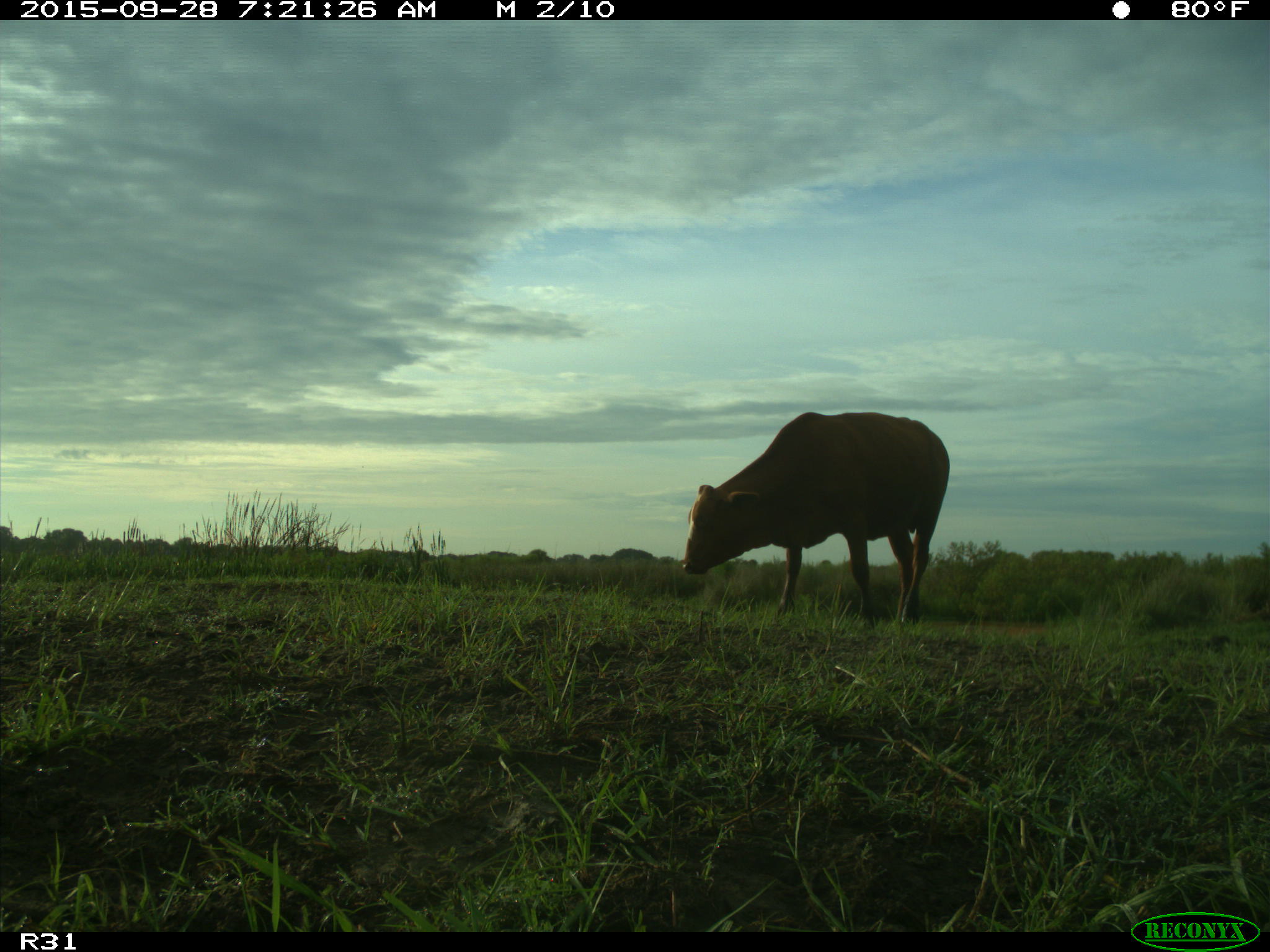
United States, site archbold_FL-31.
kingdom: Animalia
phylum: Chordata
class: Mammalia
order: Artiodactyla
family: Bovidae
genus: Bos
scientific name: Bos taurus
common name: domestic cow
Bos taurus (domestic cow).